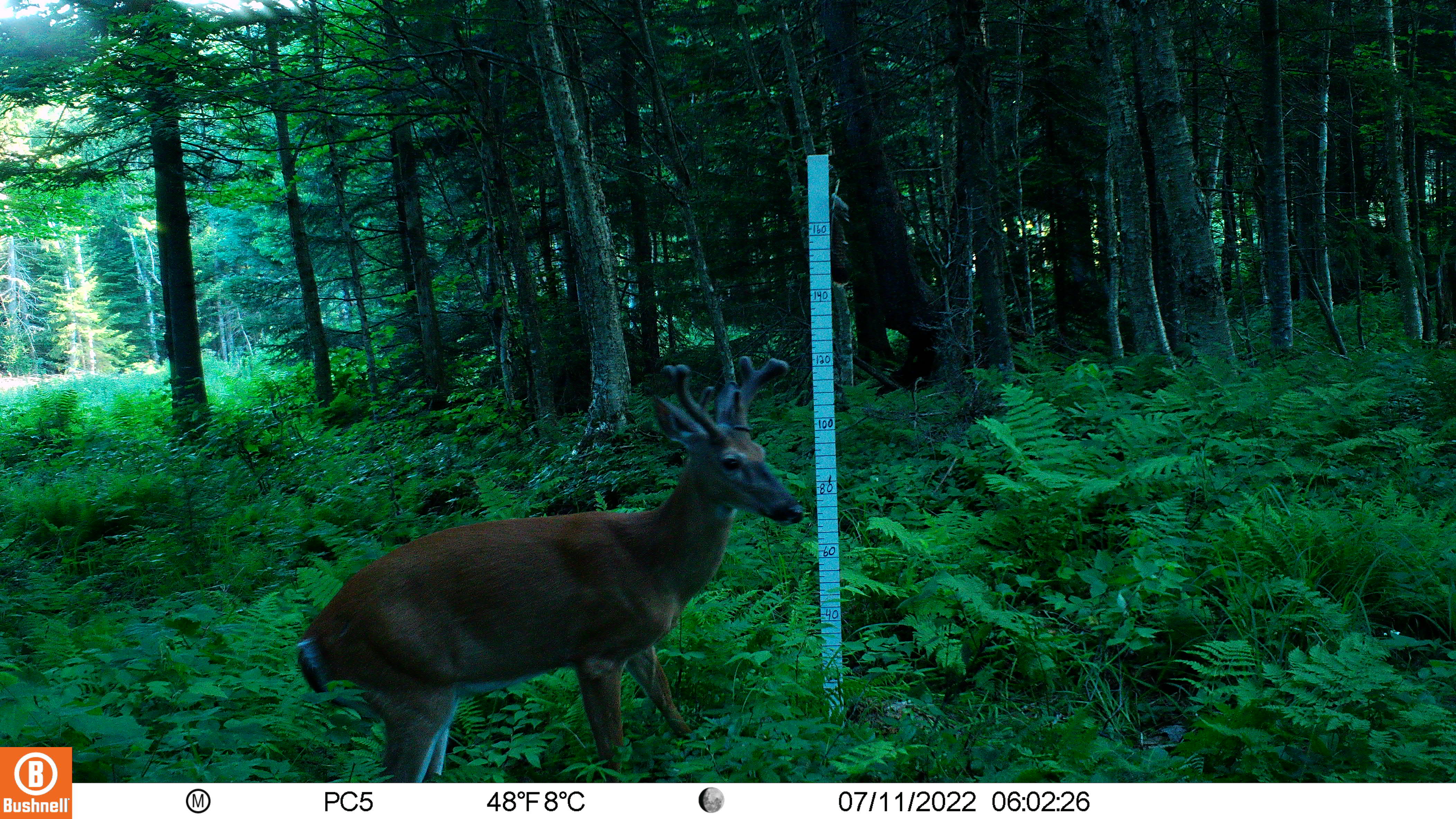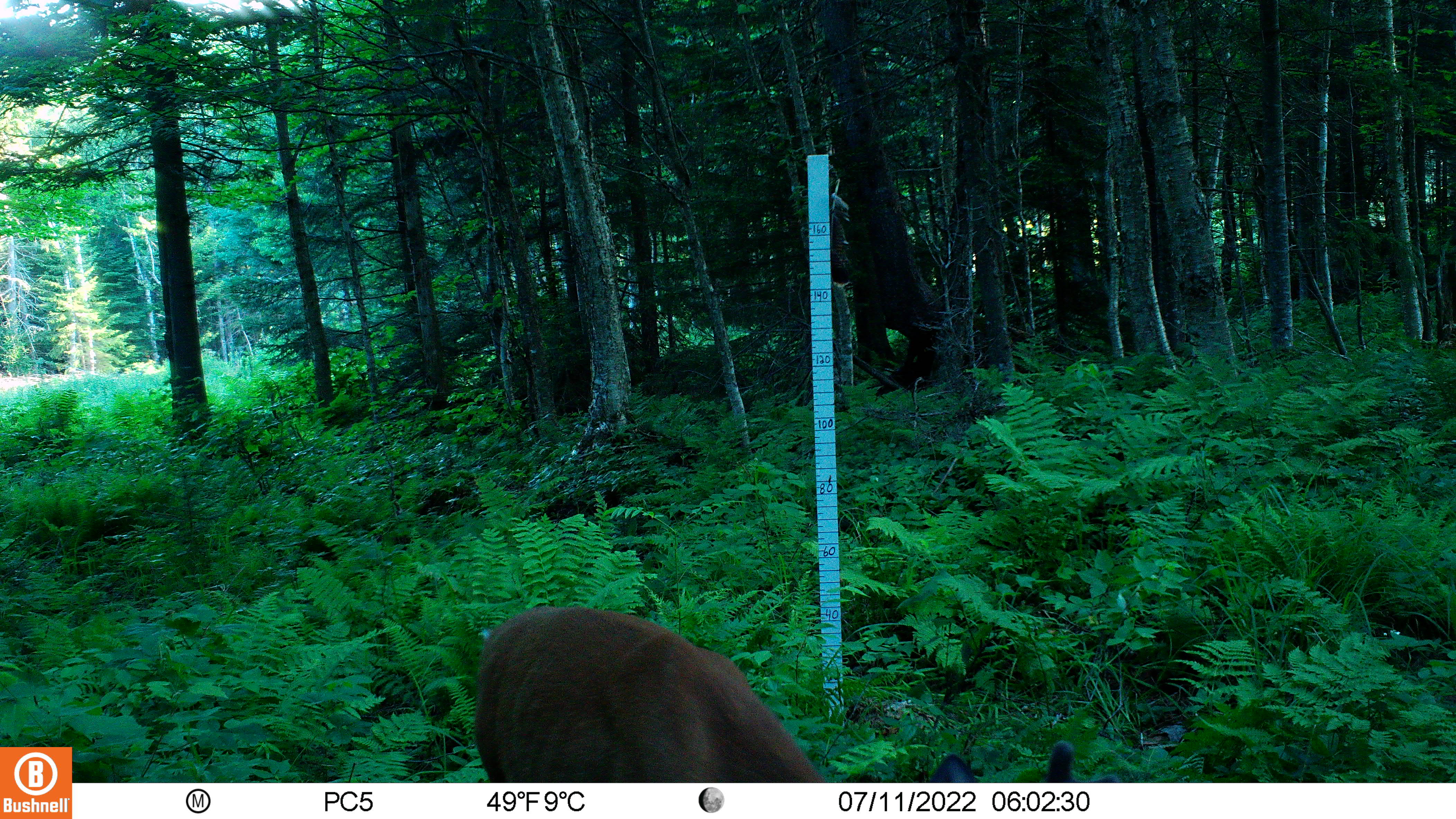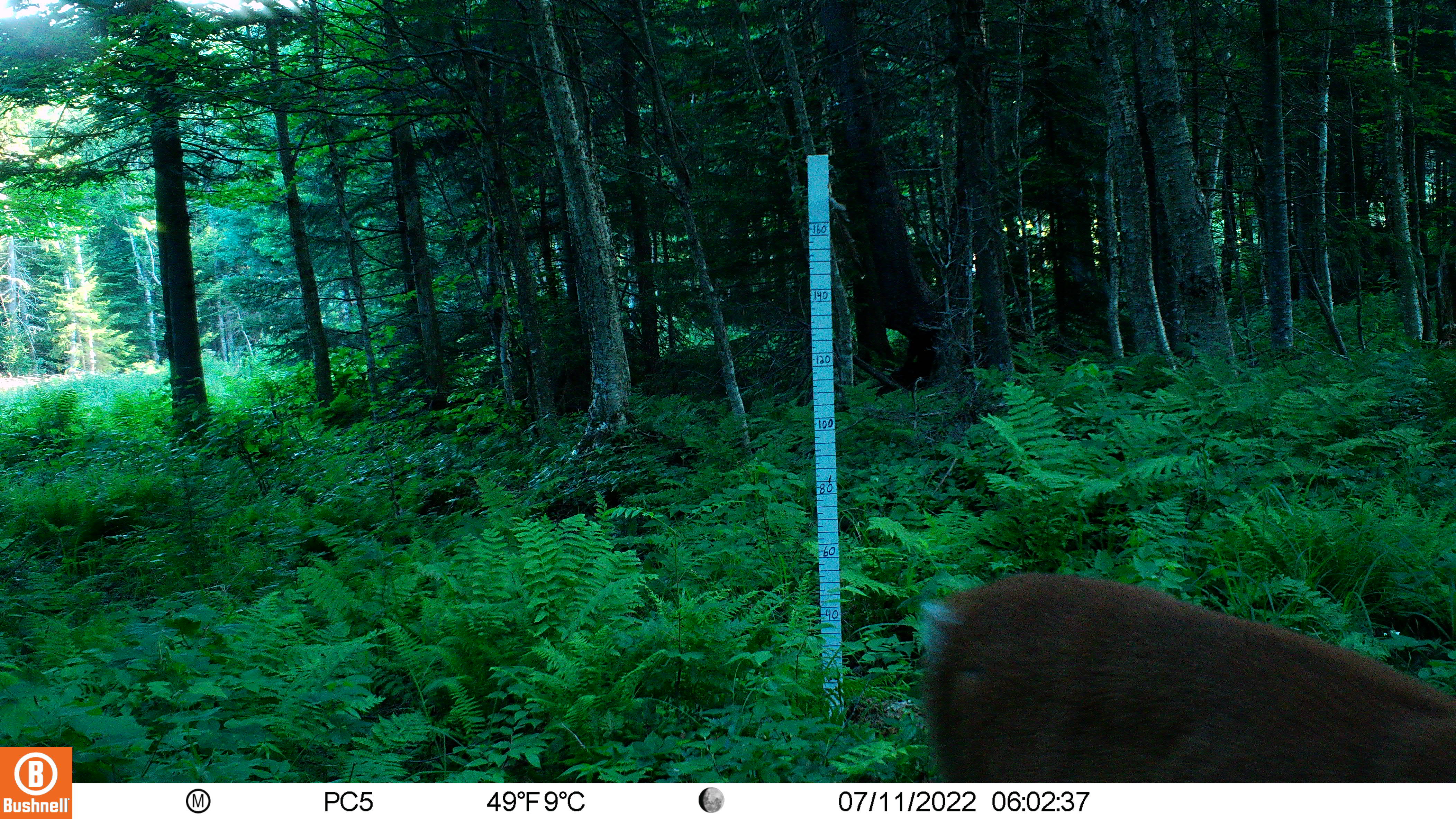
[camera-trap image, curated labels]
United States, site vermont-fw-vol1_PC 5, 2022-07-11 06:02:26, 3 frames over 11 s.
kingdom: Animalia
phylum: Chordata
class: Mammalia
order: Artiodactyla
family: Cervidae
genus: Odocoileus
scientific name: Odocoileus virginianus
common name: white-tailed deer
White-tailed deer (Odocoileus virginianus).